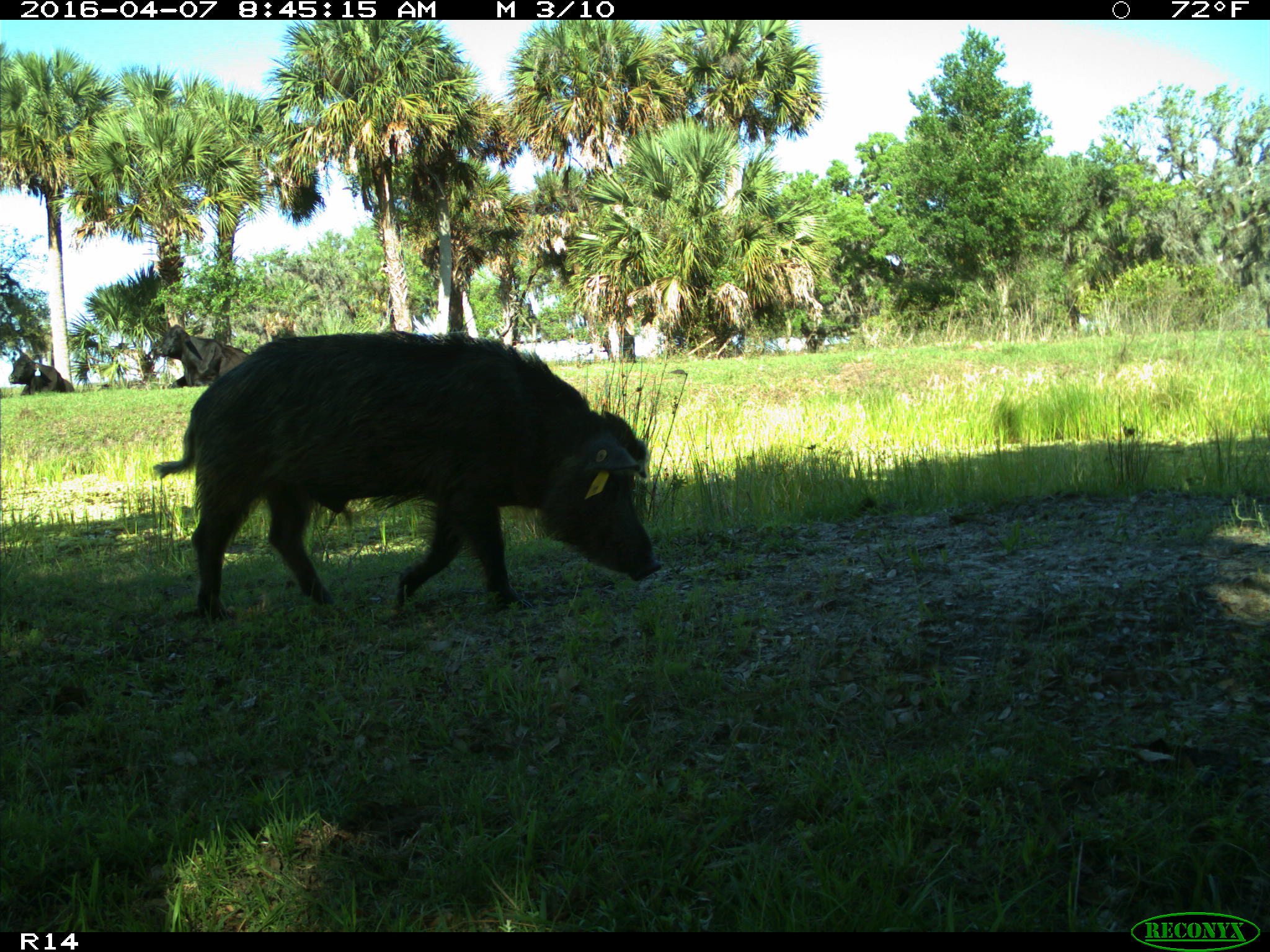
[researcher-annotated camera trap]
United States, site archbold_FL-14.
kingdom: Animalia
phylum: Chordata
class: Mammalia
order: Artiodactyla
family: Suidae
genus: Sus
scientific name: Sus scrofa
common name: wild boar